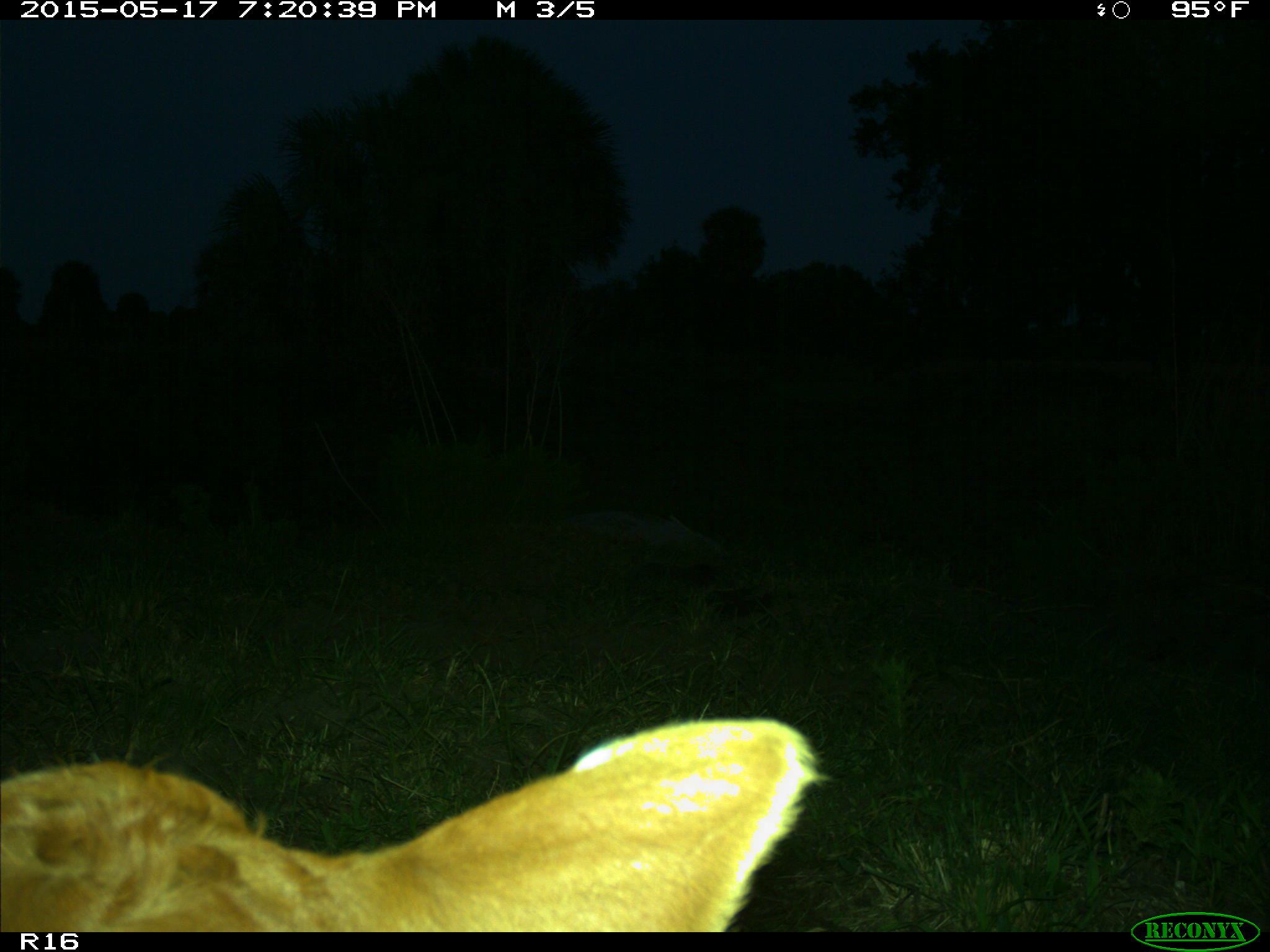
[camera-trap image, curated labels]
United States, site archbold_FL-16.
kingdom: Animalia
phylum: Chordata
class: Mammalia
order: Artiodactyla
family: Bovidae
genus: Bos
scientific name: Bos taurus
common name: domestic cow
Bos taurus (domestic cow).